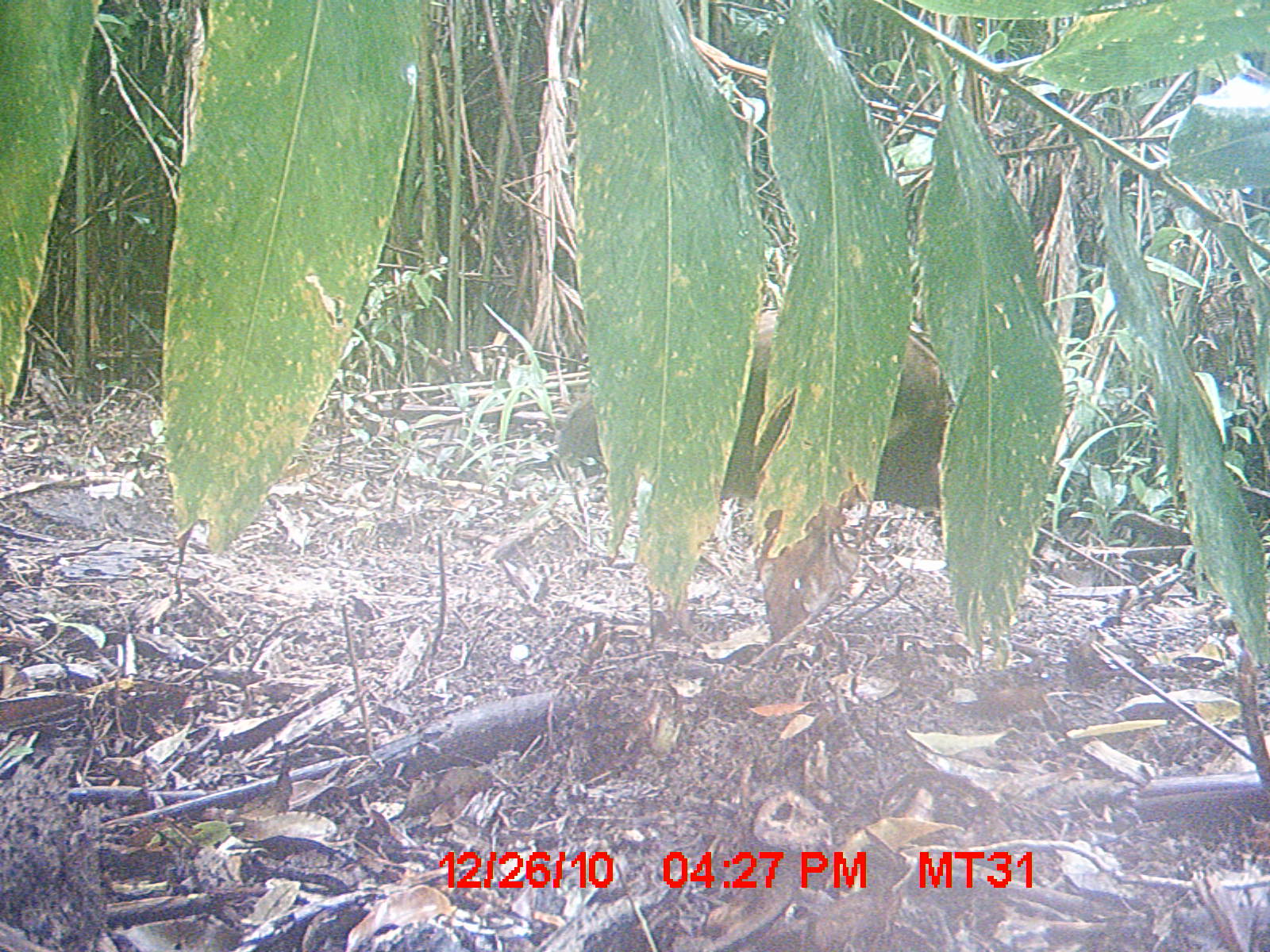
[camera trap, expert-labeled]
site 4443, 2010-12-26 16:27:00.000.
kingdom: Animalia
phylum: Chordata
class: Aves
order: Pelecaniformes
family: Threskiornithidae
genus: Lophotibis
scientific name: Lophotibis cristata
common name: madagascan ibis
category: lophotibis cristataa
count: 1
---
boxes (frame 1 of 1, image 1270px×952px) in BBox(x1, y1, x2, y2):
lophotibis cristataa: BBox(557, 303, 1042, 582)